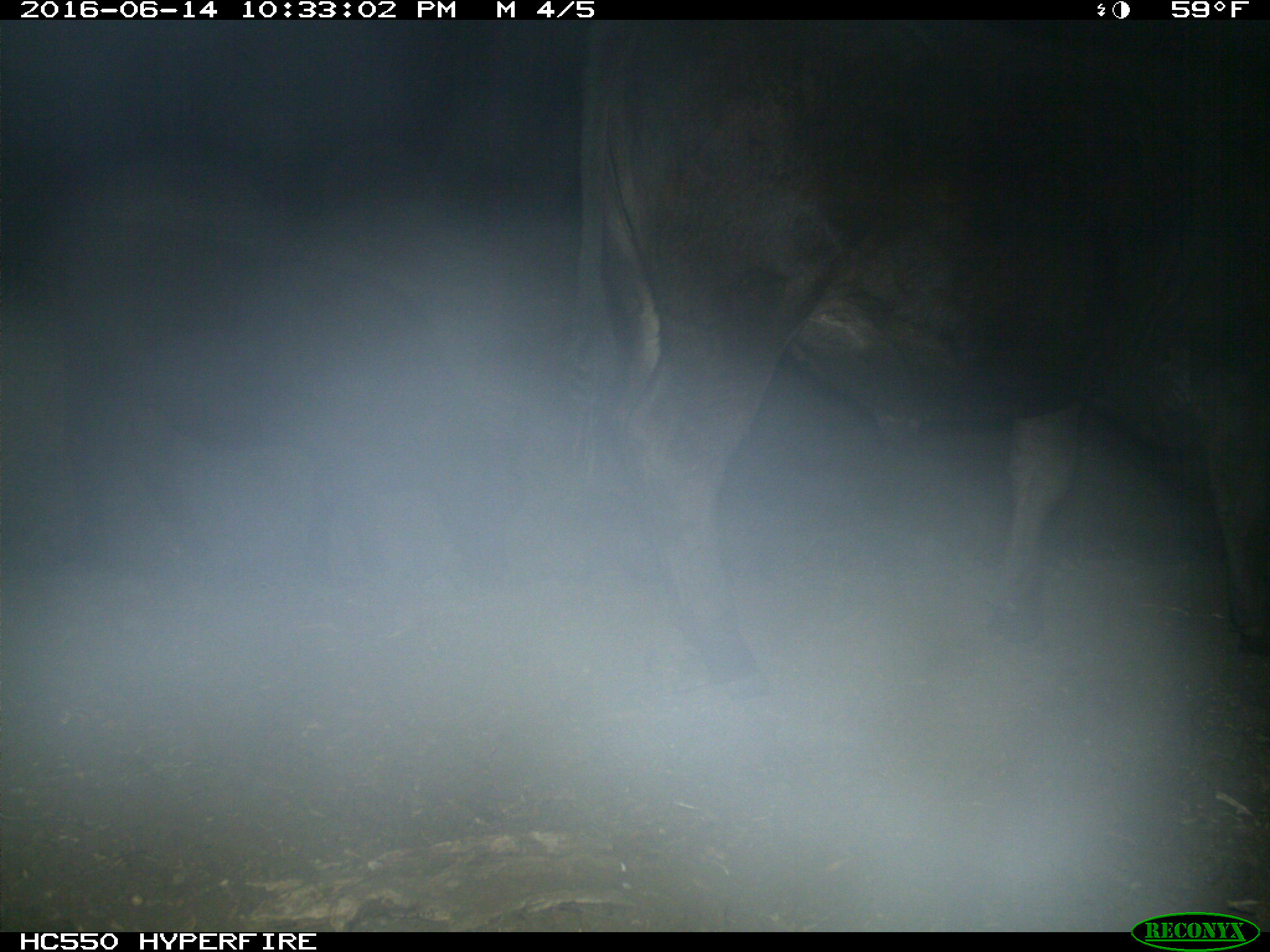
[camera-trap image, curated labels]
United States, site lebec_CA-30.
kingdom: Animalia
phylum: Chordata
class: Mammalia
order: Artiodactyla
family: Bovidae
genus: Bos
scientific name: Bos taurus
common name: domestic cow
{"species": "Bos taurus (domestic cow)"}